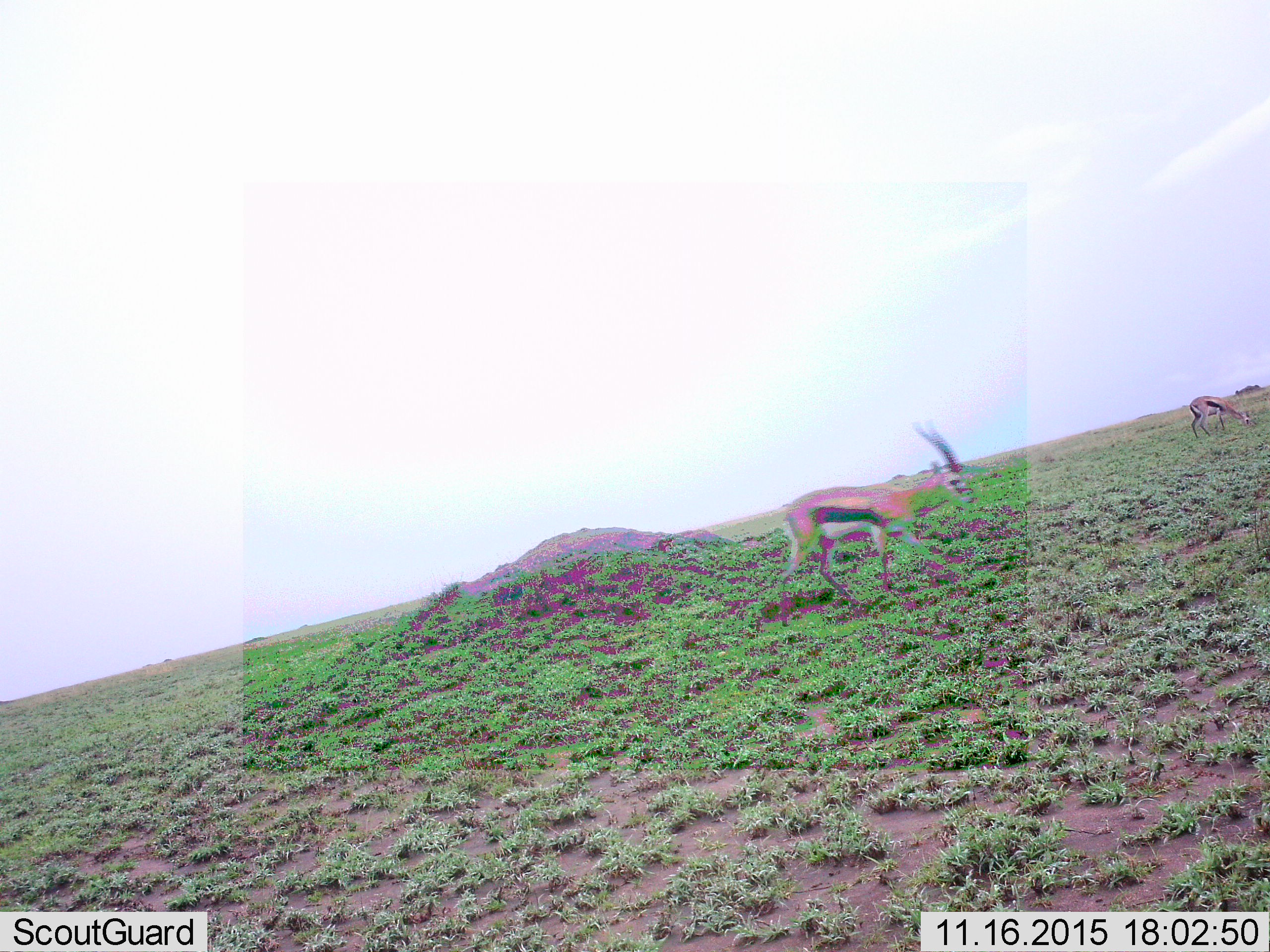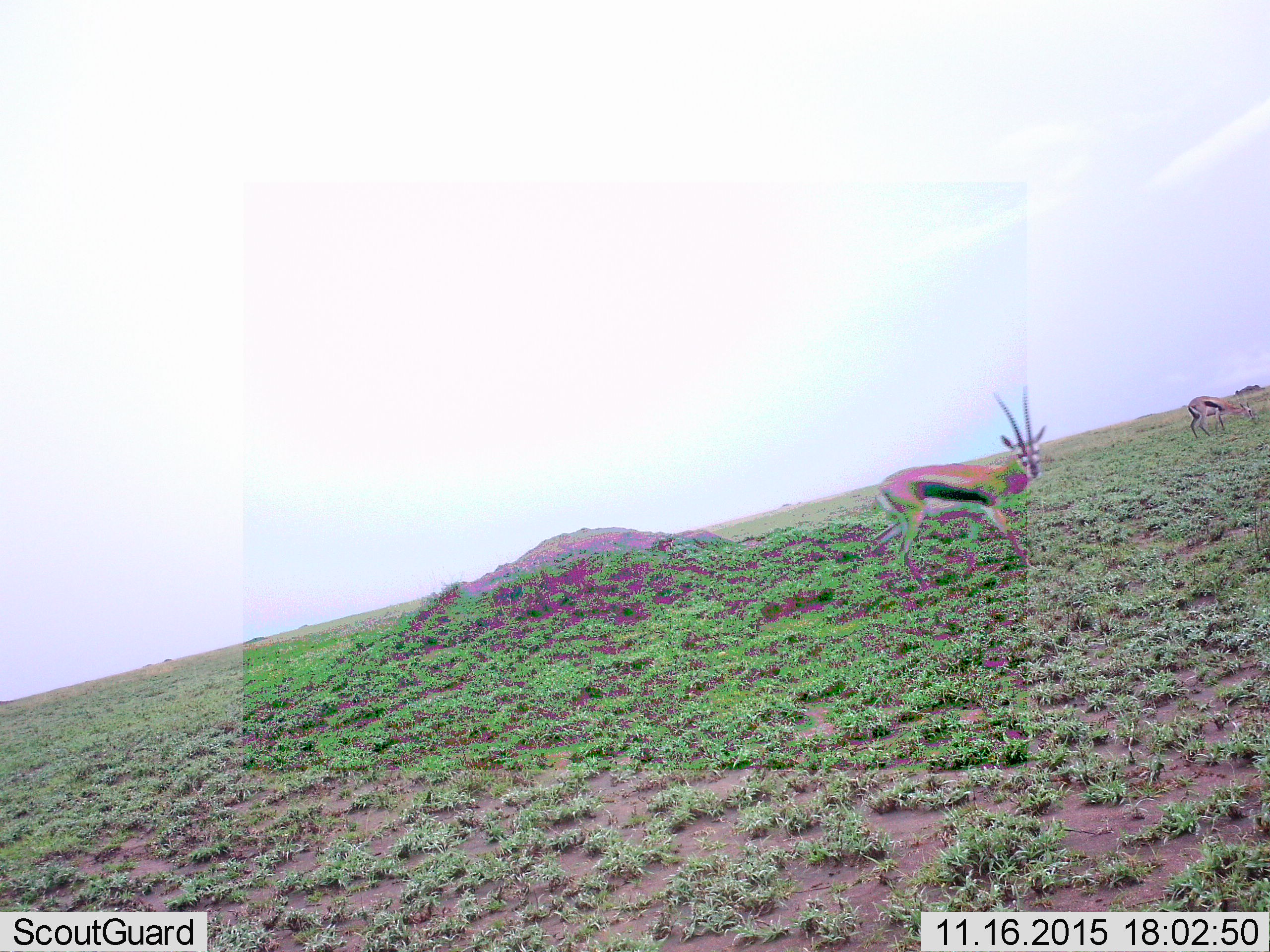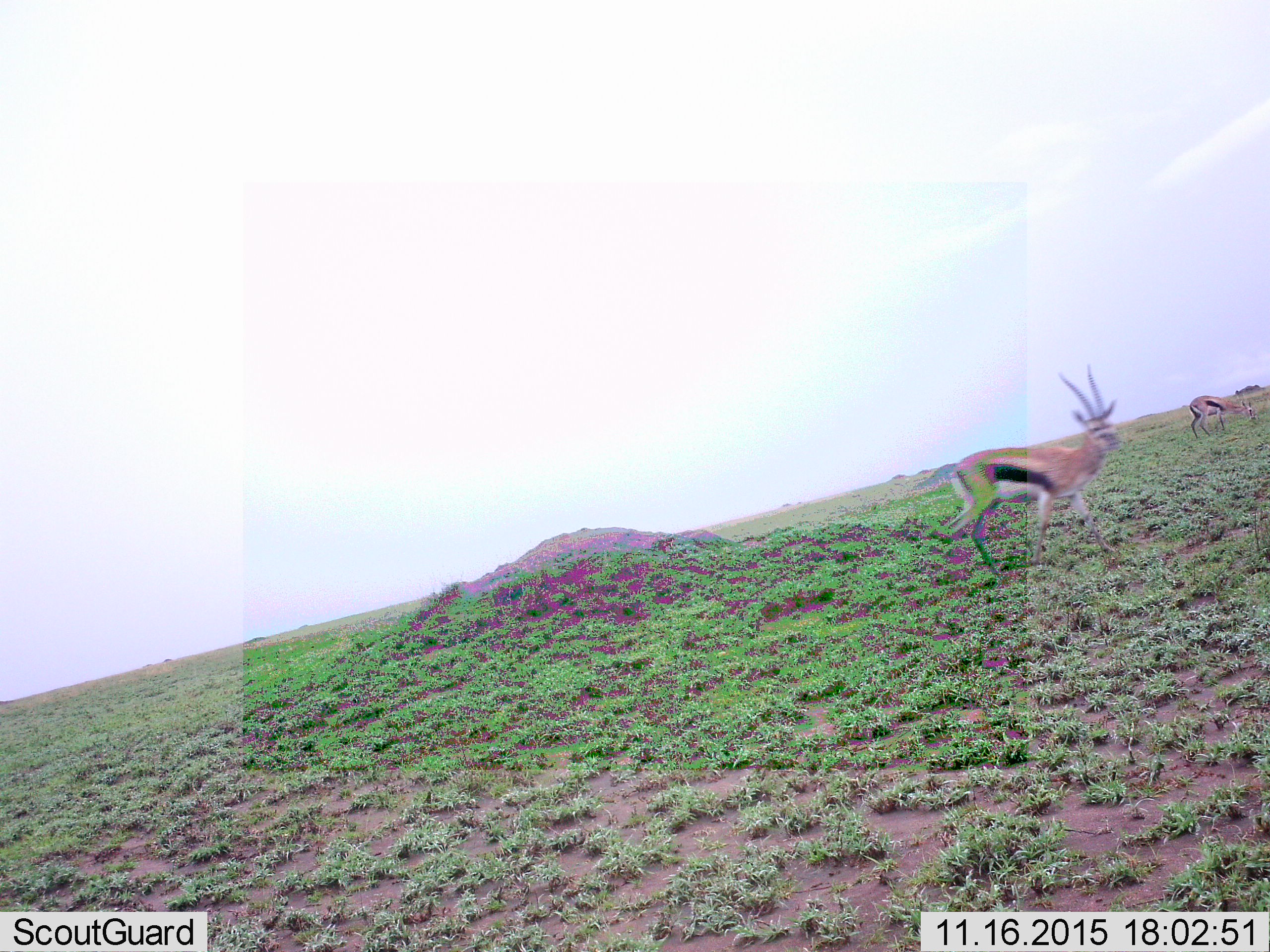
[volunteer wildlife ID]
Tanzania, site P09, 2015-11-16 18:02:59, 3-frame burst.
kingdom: Animalia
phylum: Chordata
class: Mammalia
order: Artiodactyla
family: Bovidae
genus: Eudorcas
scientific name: Eudorcas thomsonii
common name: thomson's gazelle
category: gazellethomsons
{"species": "gazellethomsons (thomson's gazelle) (Eudorcas thomsonii)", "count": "2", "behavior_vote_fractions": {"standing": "11%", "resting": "0%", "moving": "100%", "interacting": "0%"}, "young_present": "0%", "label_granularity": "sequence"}